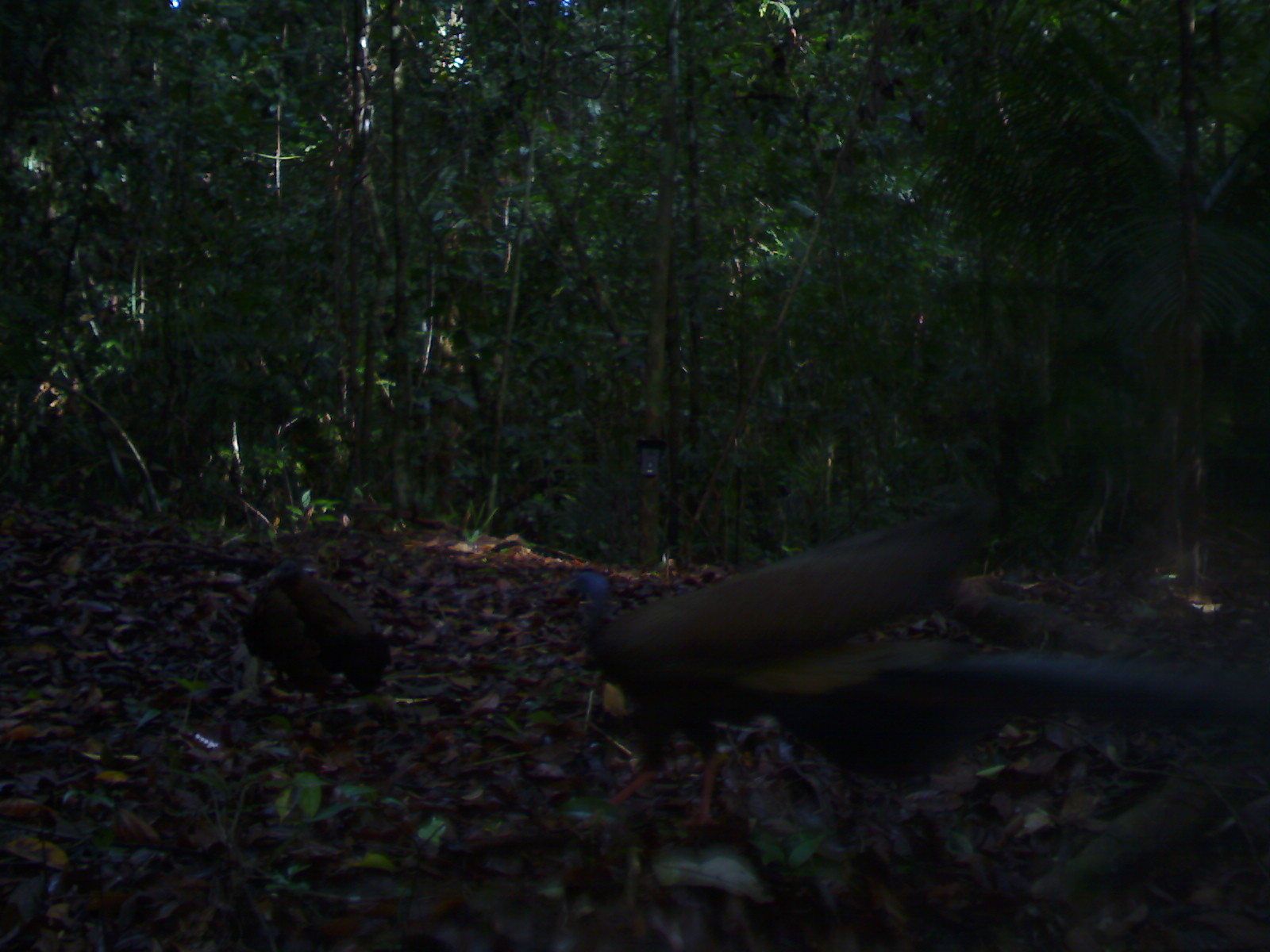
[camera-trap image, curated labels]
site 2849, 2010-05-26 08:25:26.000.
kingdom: Animalia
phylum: Chordata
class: Aves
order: Galliformes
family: Phasianidae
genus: Argusianus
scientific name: Argusianus argus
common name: great argus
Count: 2.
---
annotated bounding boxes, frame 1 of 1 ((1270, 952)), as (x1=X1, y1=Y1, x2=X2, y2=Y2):
argusianus argus: (x1=556, y1=496, x2=1270, y2=830); (x1=241, y1=557, x2=393, y2=702)